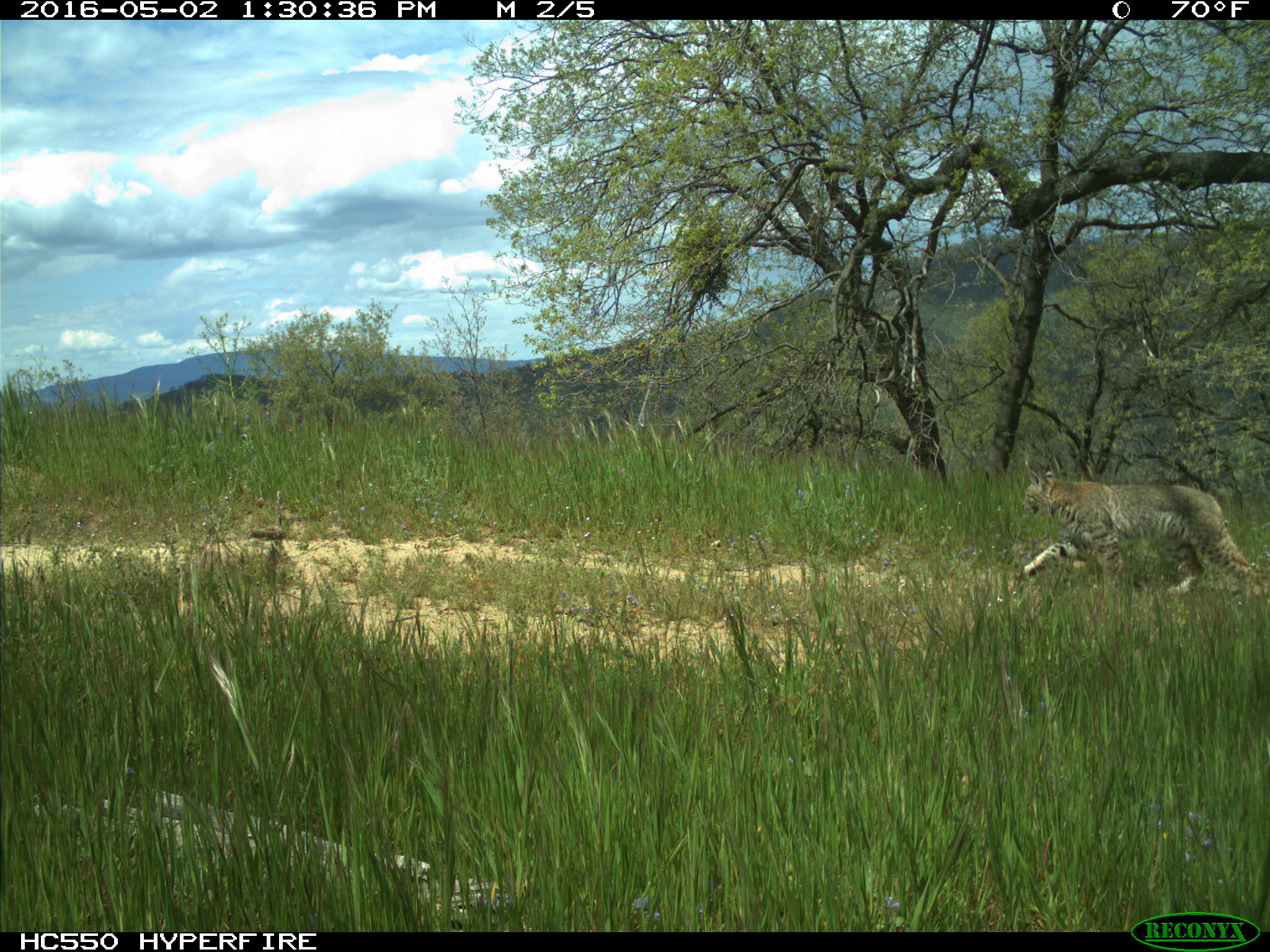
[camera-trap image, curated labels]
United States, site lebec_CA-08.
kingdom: Animalia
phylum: Chordata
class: Mammalia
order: Carnivora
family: Felidae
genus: Lynx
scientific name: Lynx rufus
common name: bobcat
Lynx rufus (bobcat).